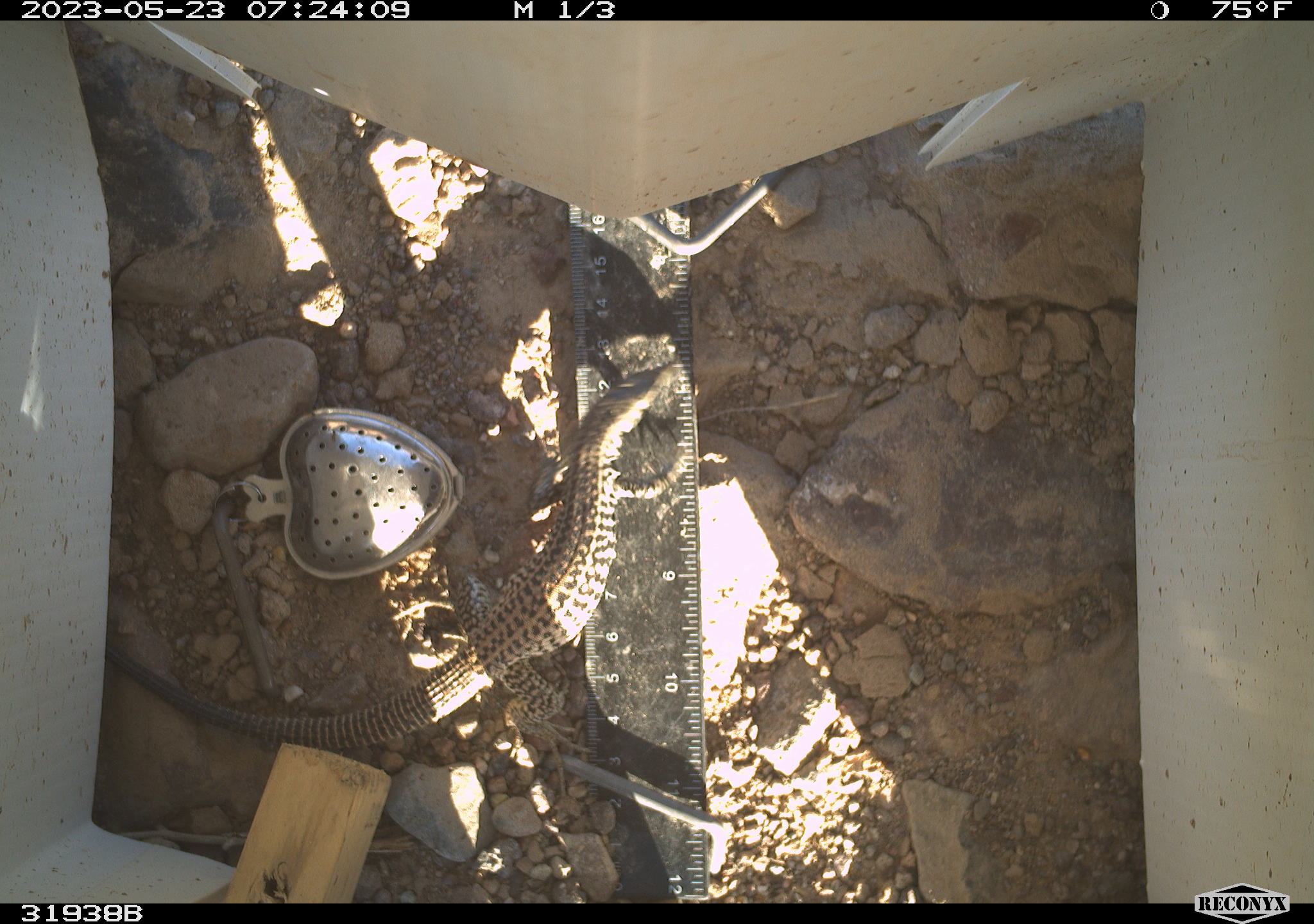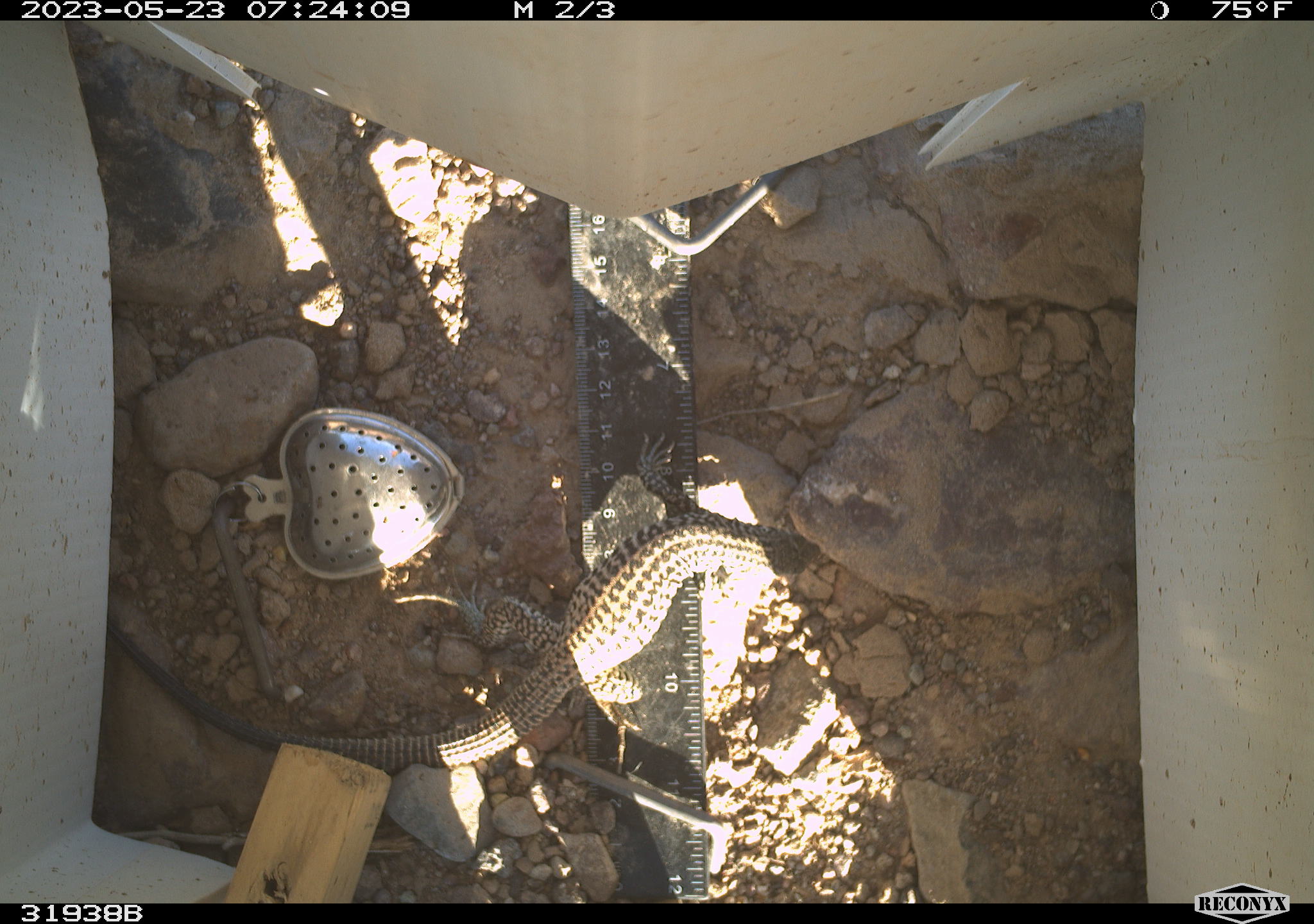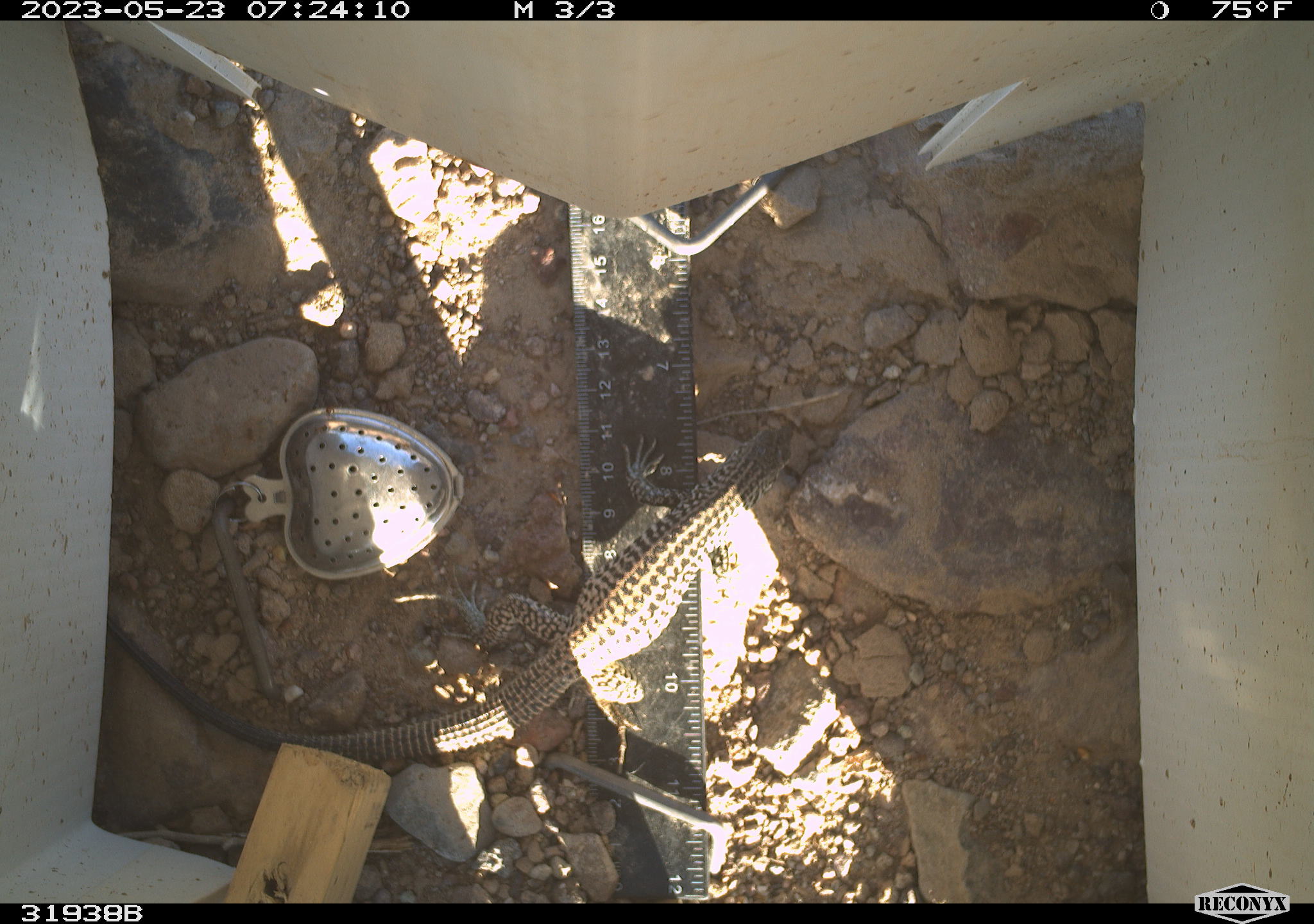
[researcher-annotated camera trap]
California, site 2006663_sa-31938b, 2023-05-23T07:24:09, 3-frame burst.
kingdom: Animalia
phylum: Chordata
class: Reptilia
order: Squamata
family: Teiidae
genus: Aspidoscelis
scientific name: Aspidoscelis tigris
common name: western whiptail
Western whiptail (Aspidoscelis tigris).